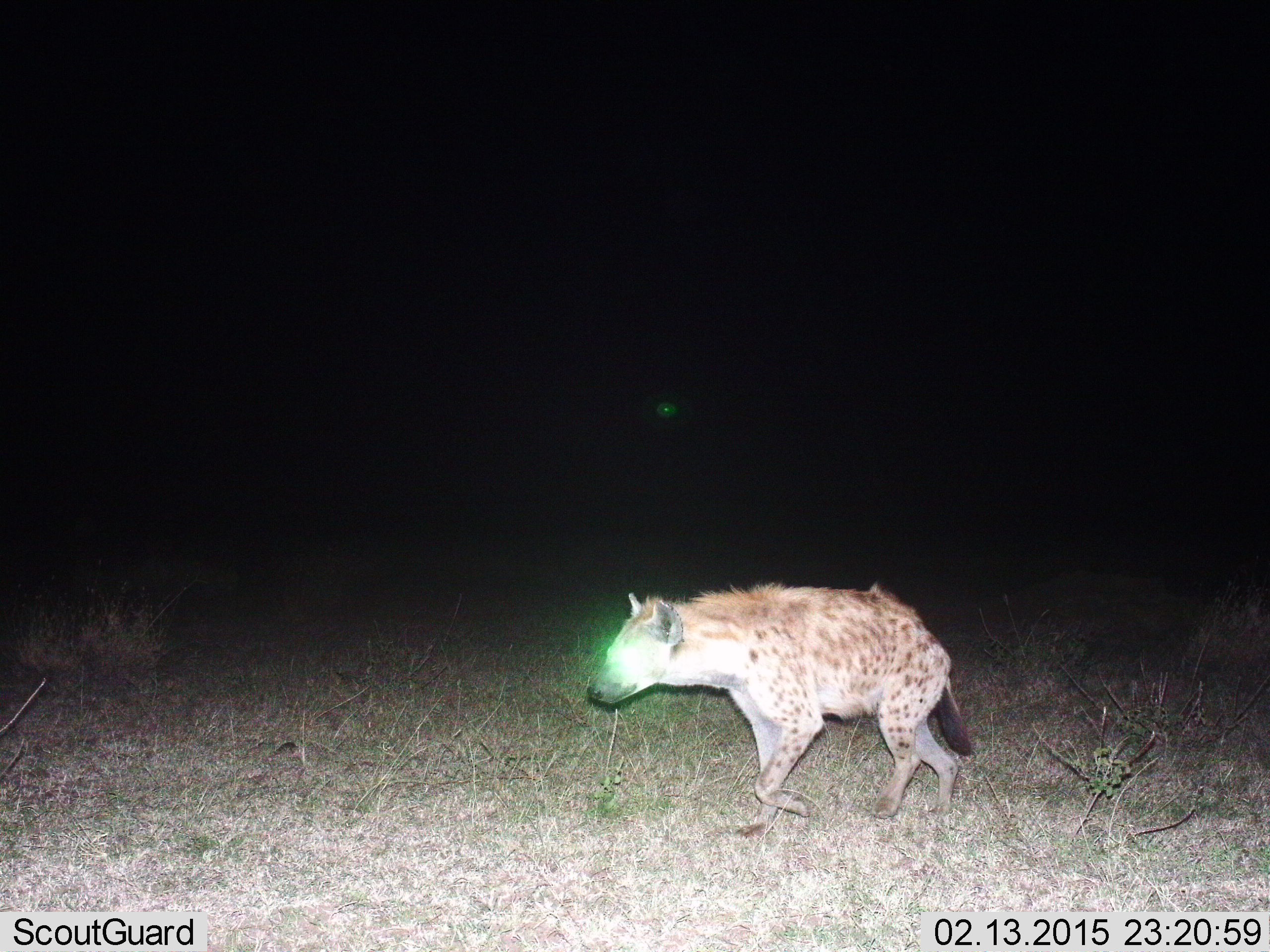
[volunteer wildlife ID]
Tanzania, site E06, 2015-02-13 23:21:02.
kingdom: Animalia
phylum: Chordata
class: Mammalia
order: Carnivora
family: Hyaenidae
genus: Crocuta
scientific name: Crocuta crocuta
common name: spotted hyena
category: hyenaspotted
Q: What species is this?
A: Hyenaspotted (spotted hyena) (Crocuta crocuta).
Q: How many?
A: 1.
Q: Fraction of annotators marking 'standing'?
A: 0%.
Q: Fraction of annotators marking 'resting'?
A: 0%.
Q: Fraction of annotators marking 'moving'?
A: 100%.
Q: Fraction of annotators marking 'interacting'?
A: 0%.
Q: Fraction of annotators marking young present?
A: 0%.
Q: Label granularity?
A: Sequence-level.